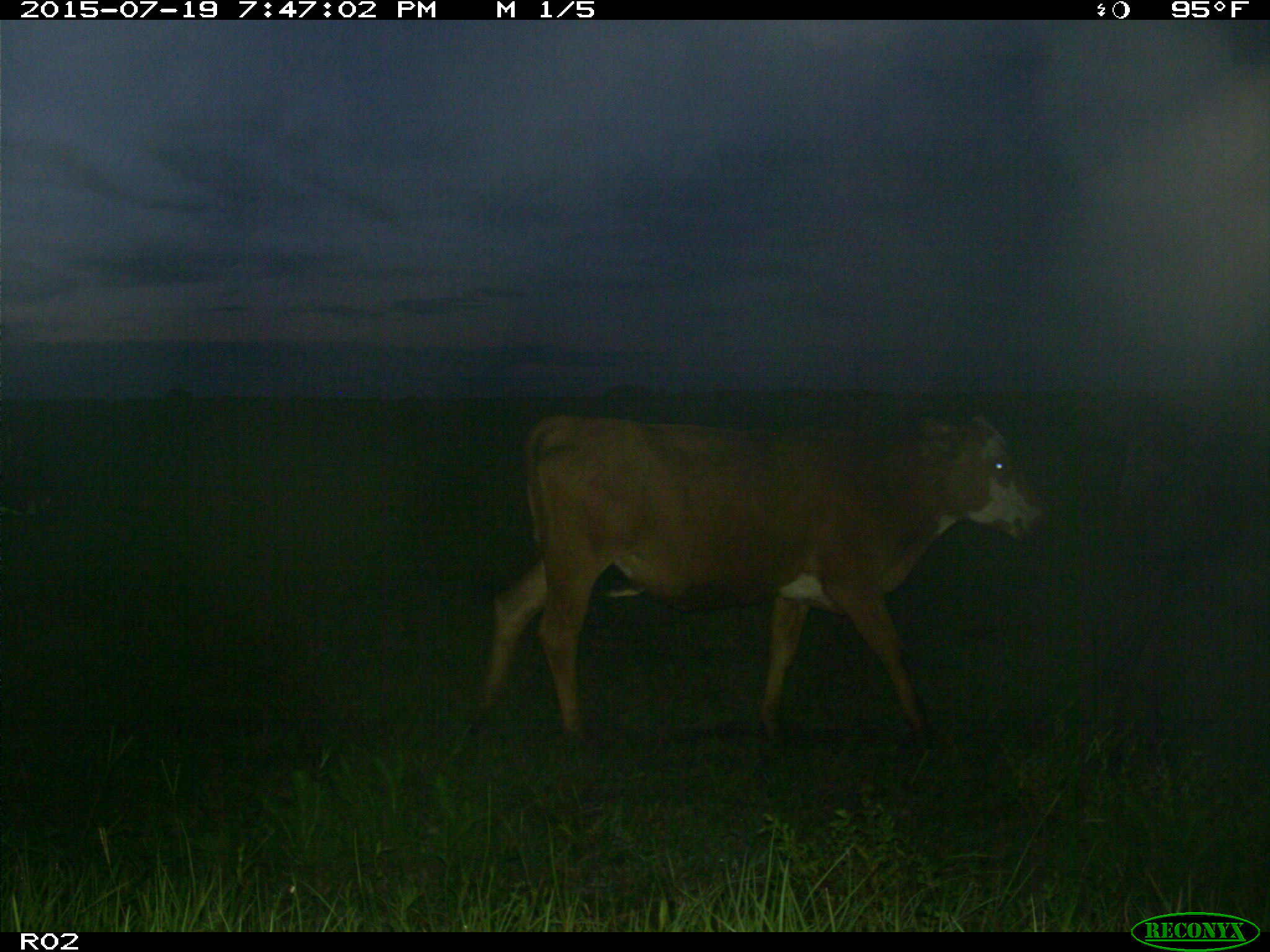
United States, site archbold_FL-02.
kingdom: Animalia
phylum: Chordata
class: Mammalia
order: Artiodactyla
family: Bovidae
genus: Bos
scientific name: Bos taurus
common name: domestic cow